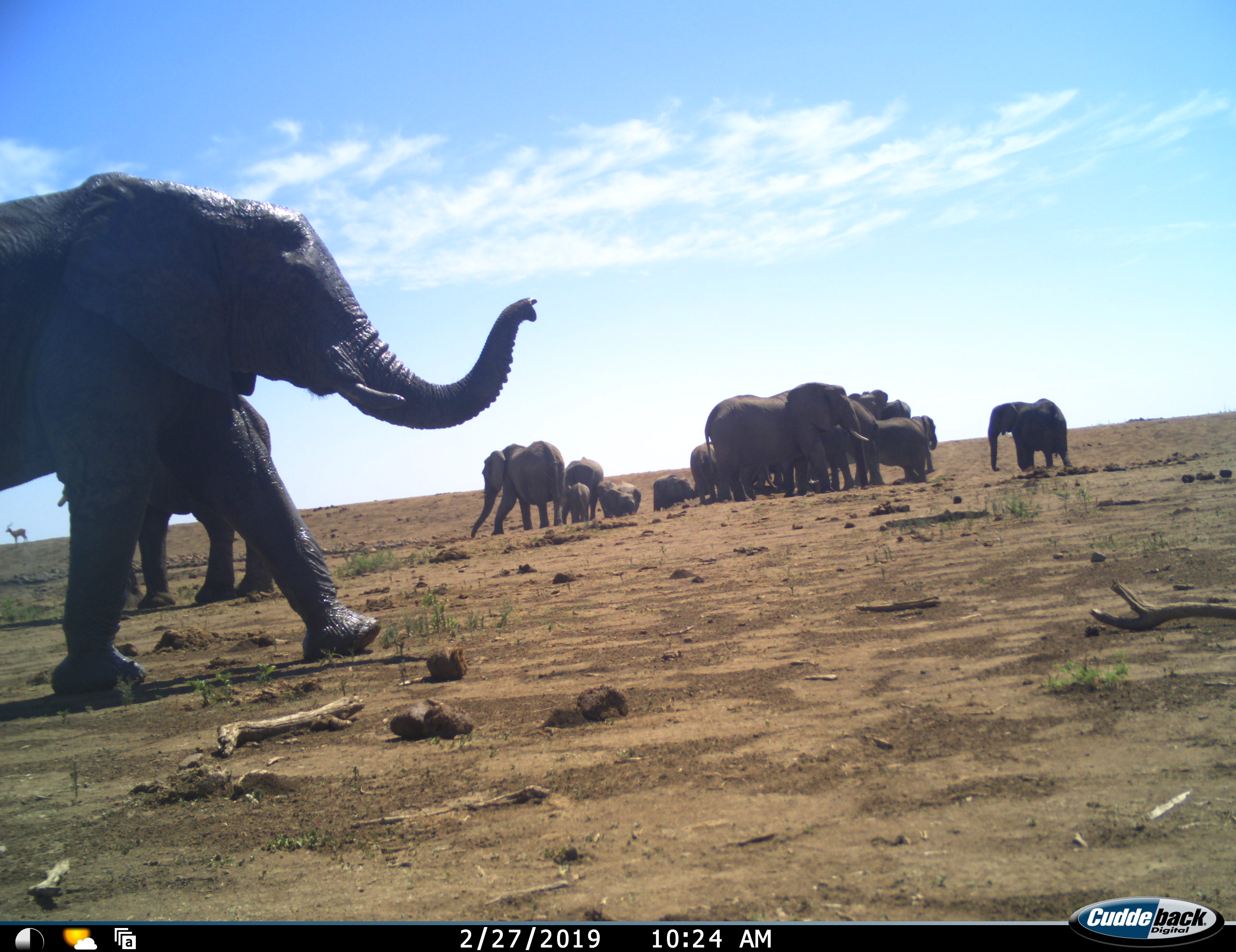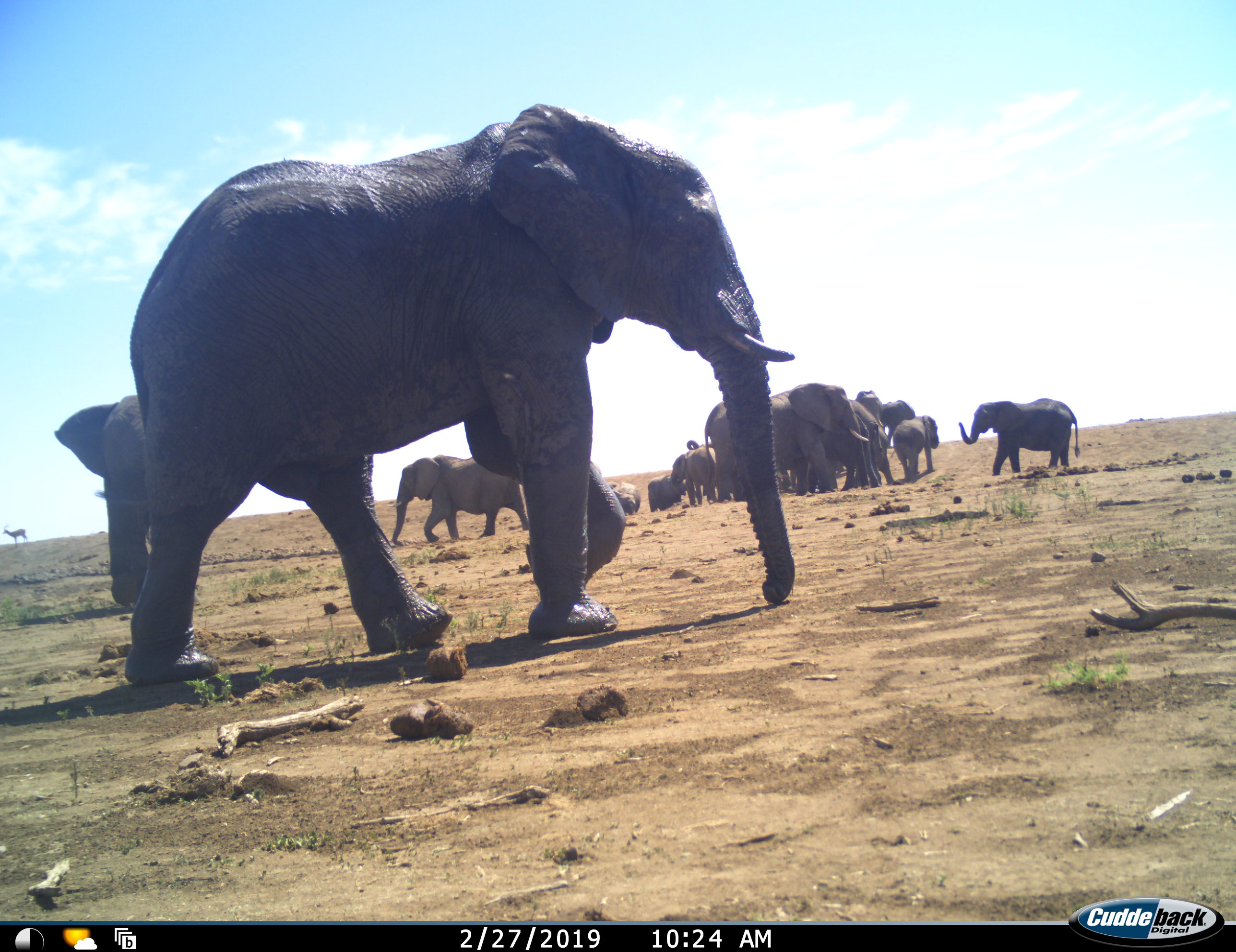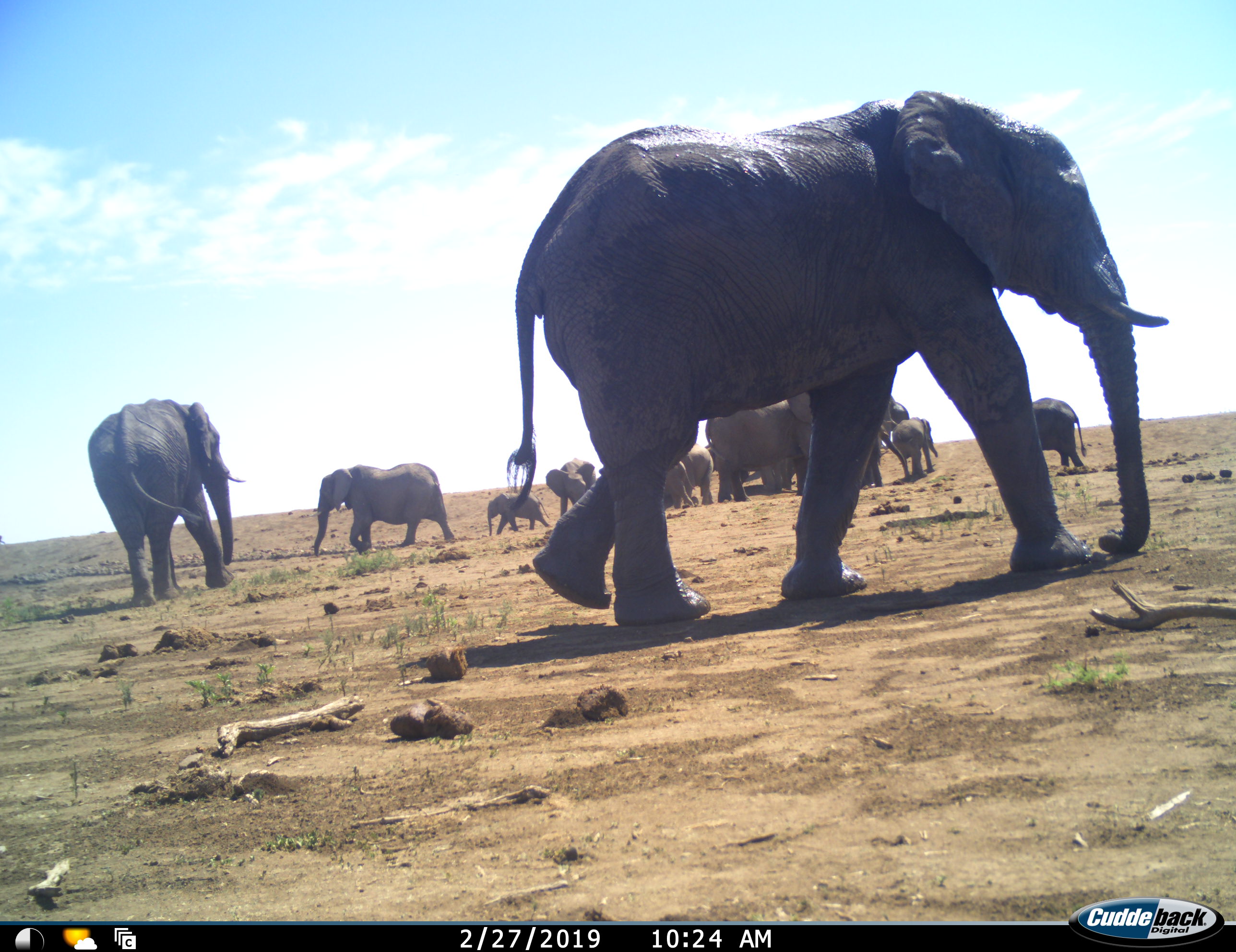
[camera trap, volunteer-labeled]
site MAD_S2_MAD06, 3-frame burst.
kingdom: Animalia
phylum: Chordata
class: Mammalia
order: Proboscidea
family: Elephantidae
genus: Loxodonta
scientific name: Loxodonta africana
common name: african bush elephant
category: elephant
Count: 11-50.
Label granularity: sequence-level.